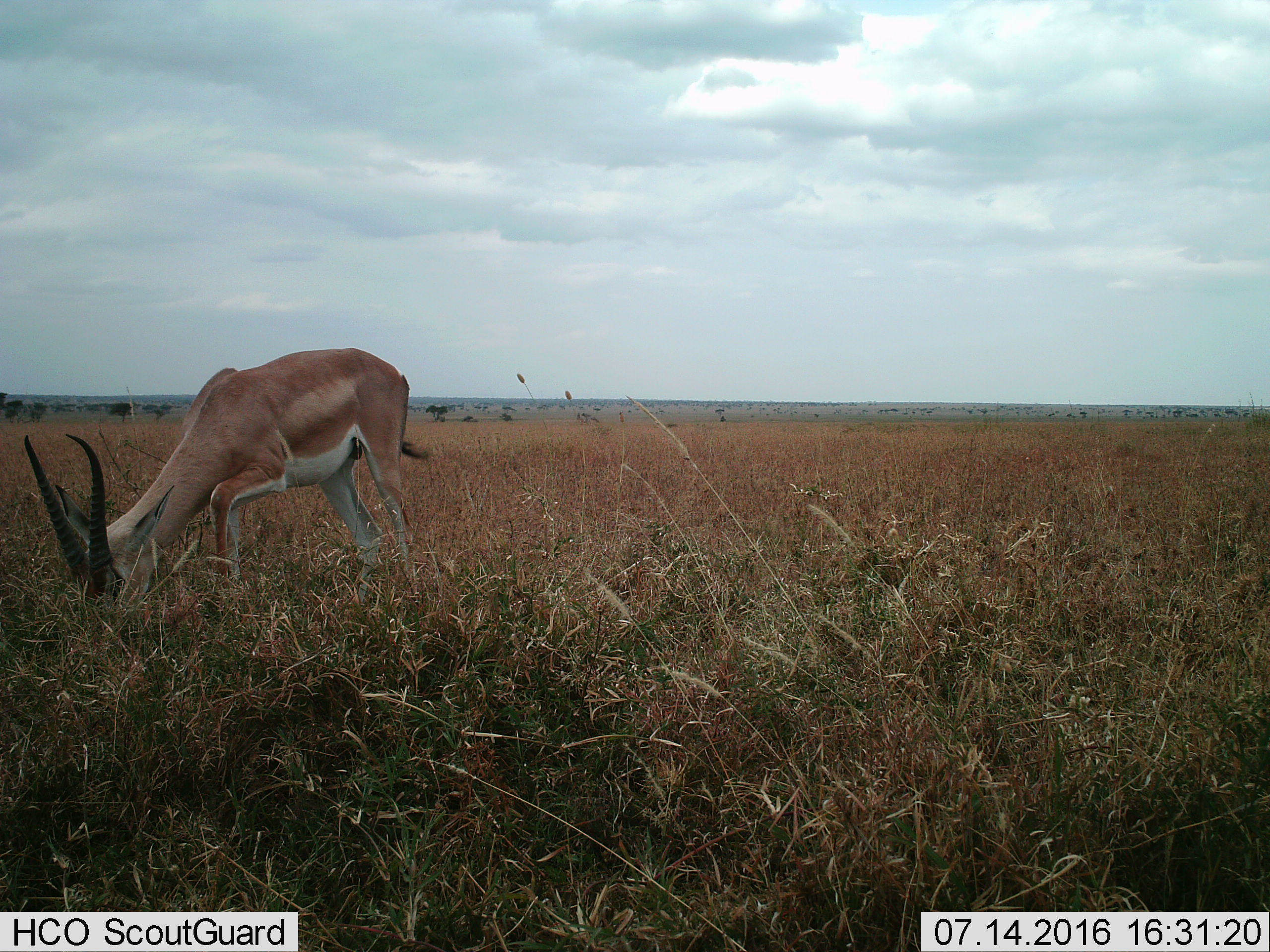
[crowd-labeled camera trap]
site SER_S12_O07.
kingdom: Animalia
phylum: Chordata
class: Mammalia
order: Artiodactyla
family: Bovidae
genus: Nanger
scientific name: Nanger granti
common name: grant's gazelle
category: gazellegrants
Gazellegrants (grant's gazelle) (Nanger granti), count 1. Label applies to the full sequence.